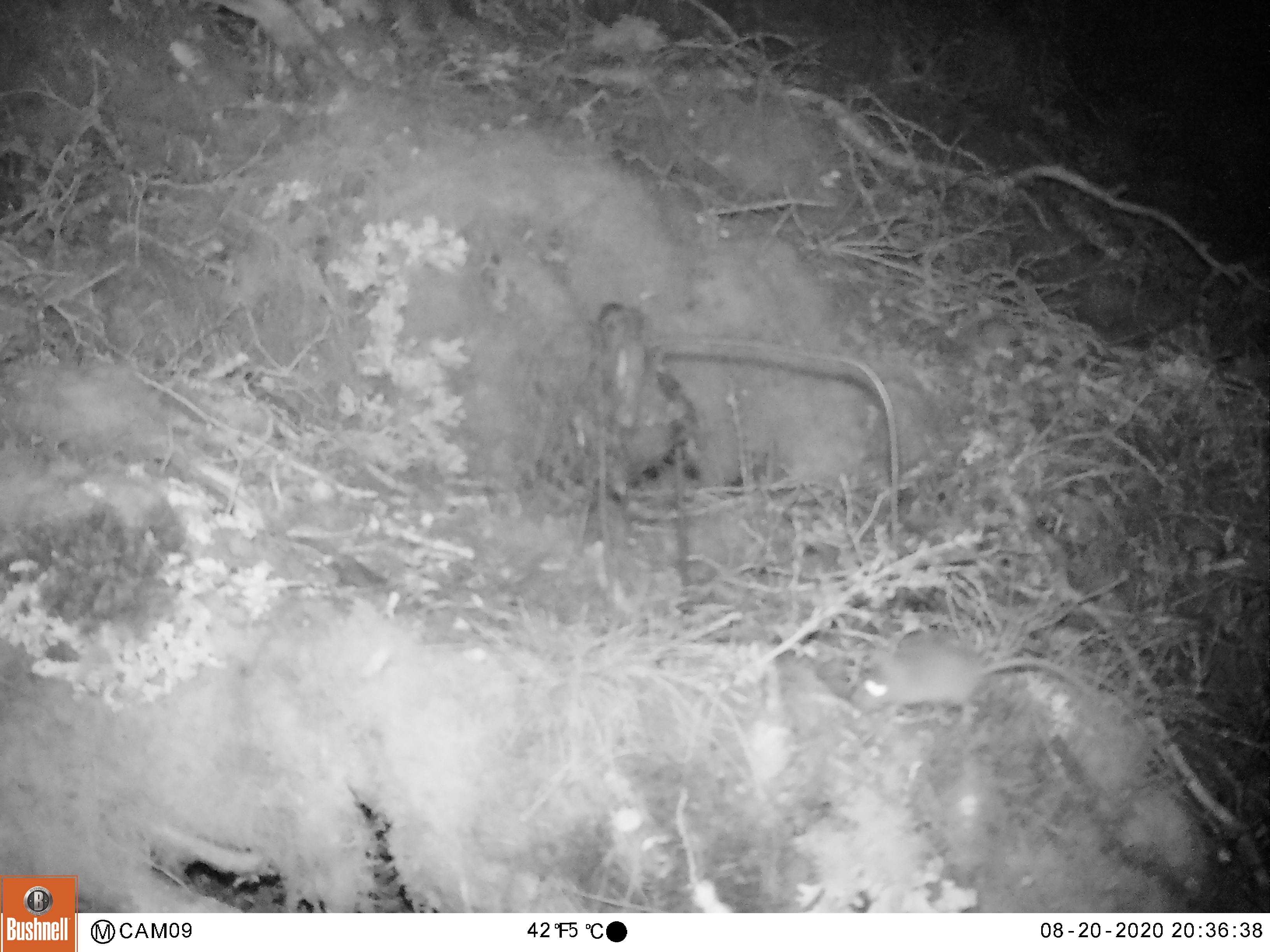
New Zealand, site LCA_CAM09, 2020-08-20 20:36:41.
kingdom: Animalia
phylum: Chordata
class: Mammalia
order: Rodentia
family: Muridae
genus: Mus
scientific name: Mus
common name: mouse